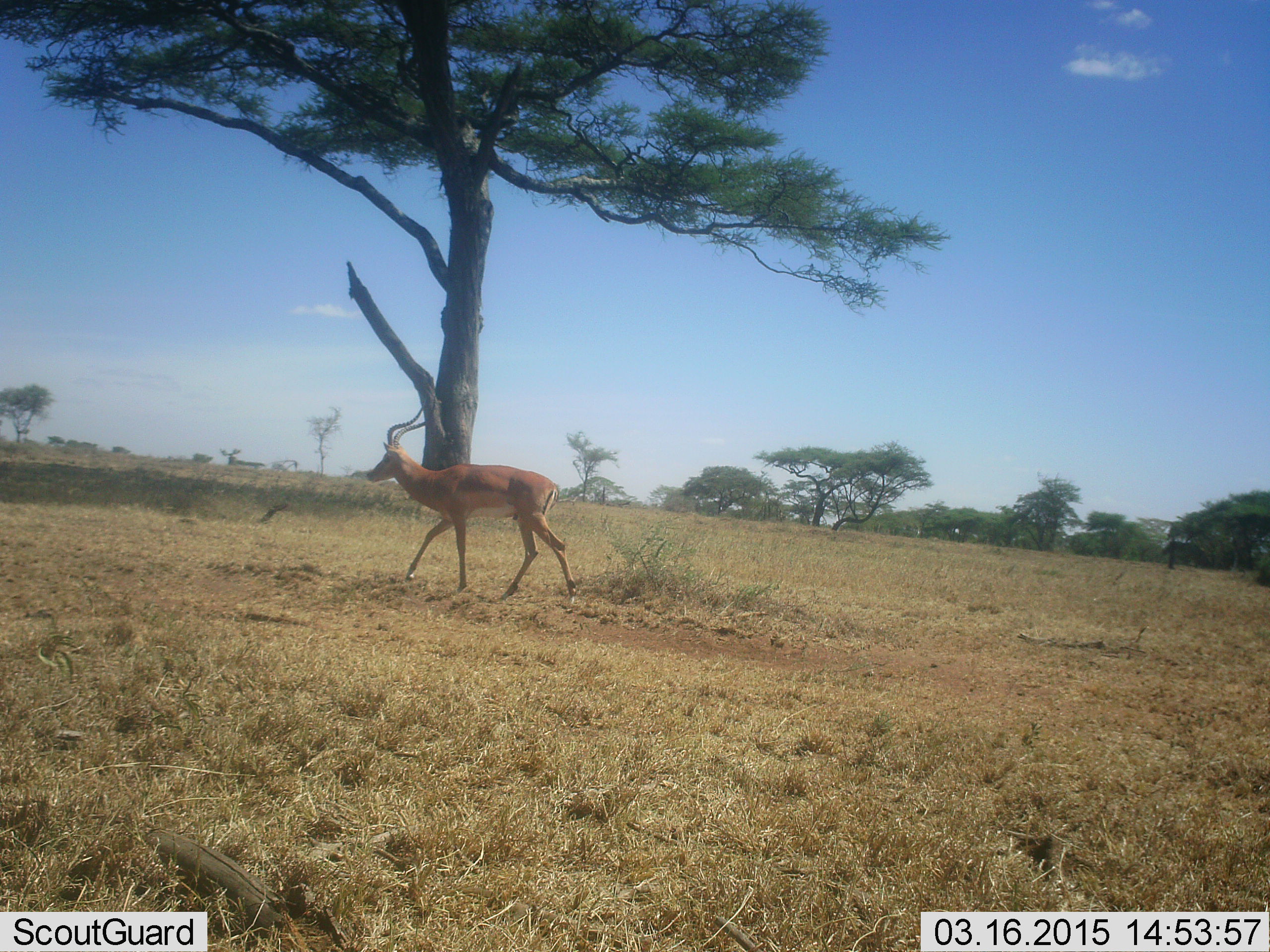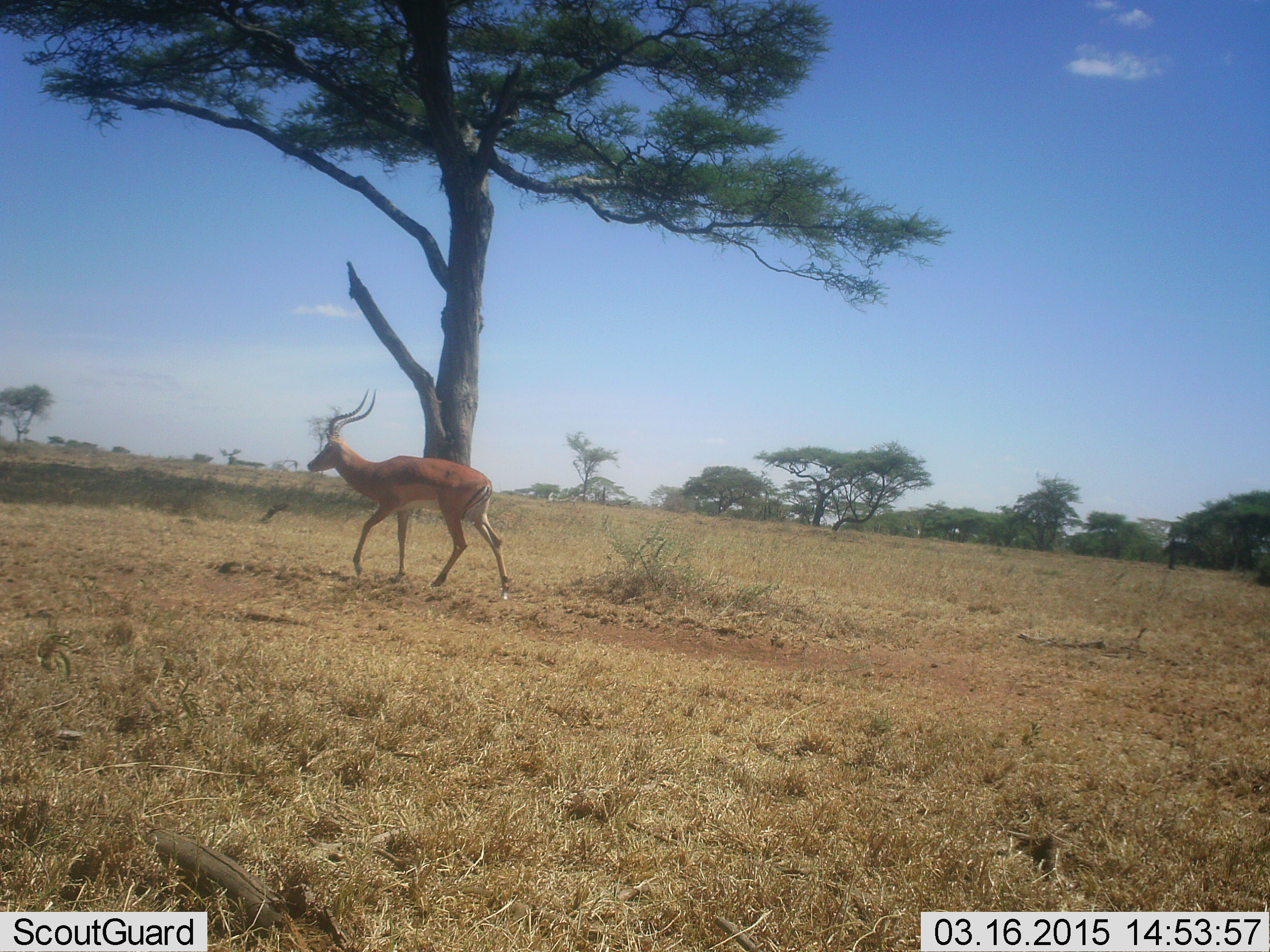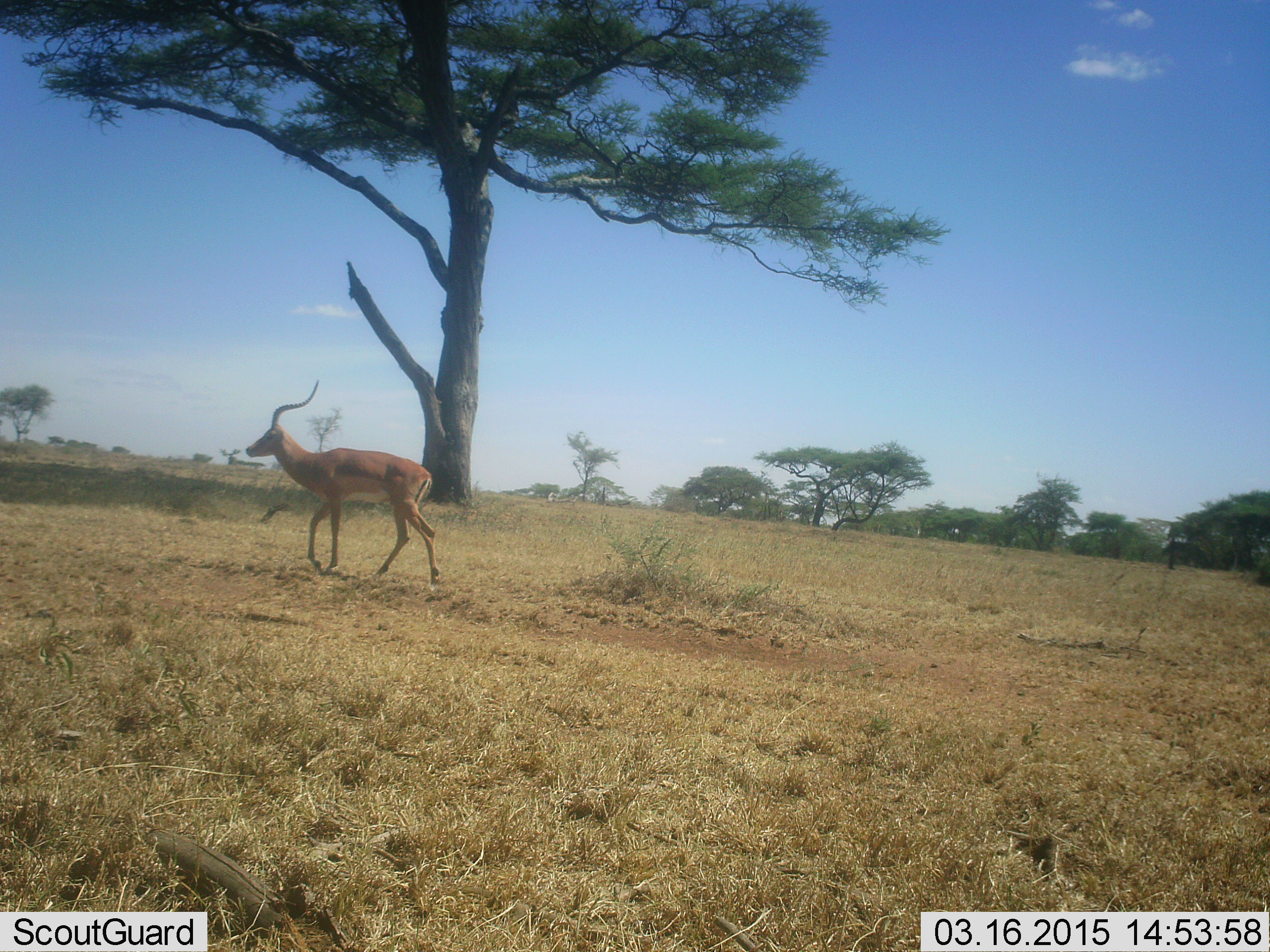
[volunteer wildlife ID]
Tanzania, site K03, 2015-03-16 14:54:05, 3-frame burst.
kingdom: Animalia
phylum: Chordata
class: Mammalia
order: Artiodactyla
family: Bovidae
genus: Aepyceros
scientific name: Aepyceros melampus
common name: impala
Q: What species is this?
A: Impala (Aepyceros melampus).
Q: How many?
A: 1.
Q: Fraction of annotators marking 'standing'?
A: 10%.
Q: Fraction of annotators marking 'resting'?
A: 0%.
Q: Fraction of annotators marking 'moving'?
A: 100%.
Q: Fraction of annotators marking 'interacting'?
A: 10%.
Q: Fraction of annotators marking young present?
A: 0%.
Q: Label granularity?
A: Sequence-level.